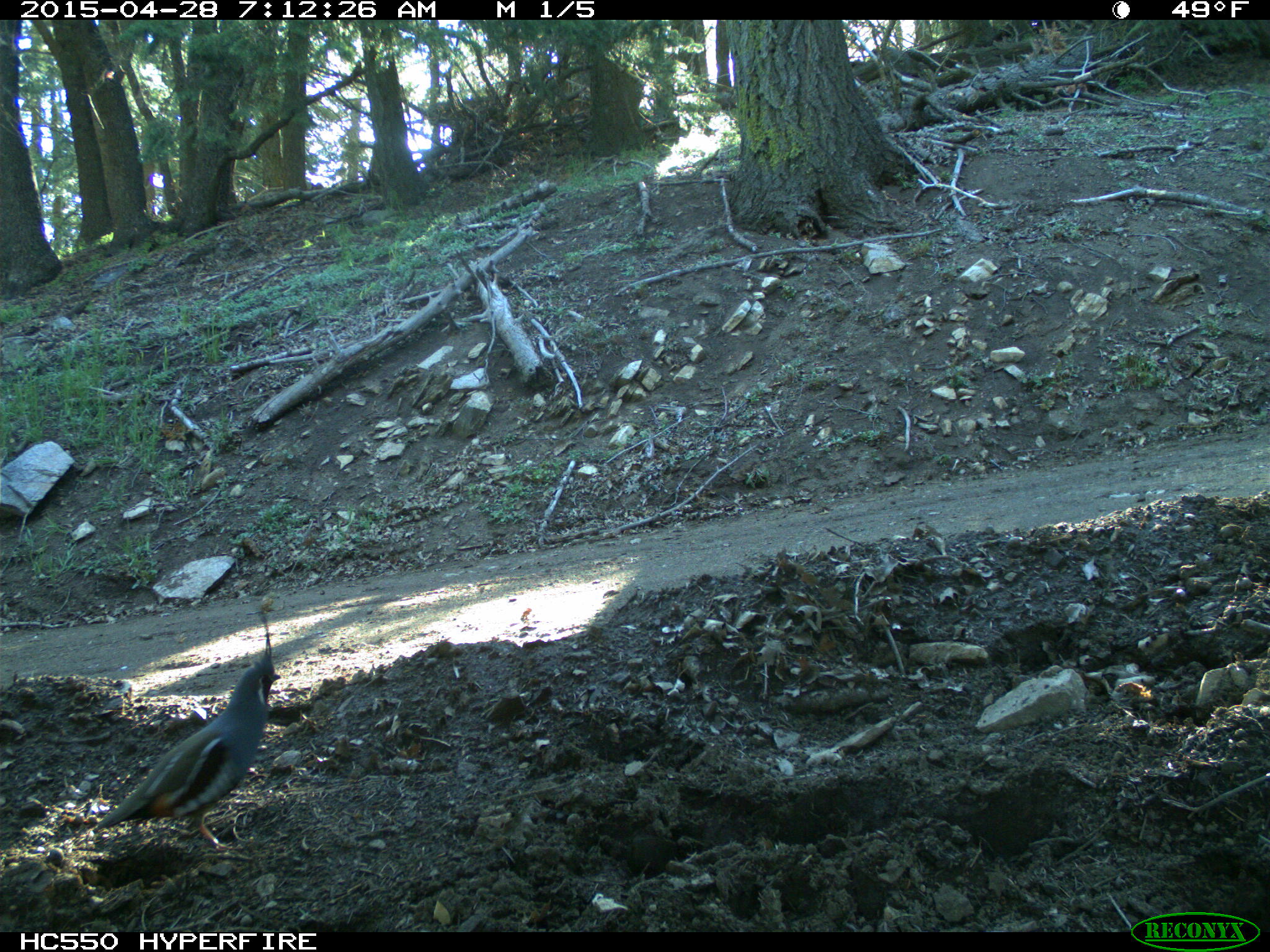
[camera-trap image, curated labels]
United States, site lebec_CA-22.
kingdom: Animalia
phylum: Chordata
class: Aves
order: Galliformes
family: Odontophoridae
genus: Callipepla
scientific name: Callipepla californica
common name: california quail